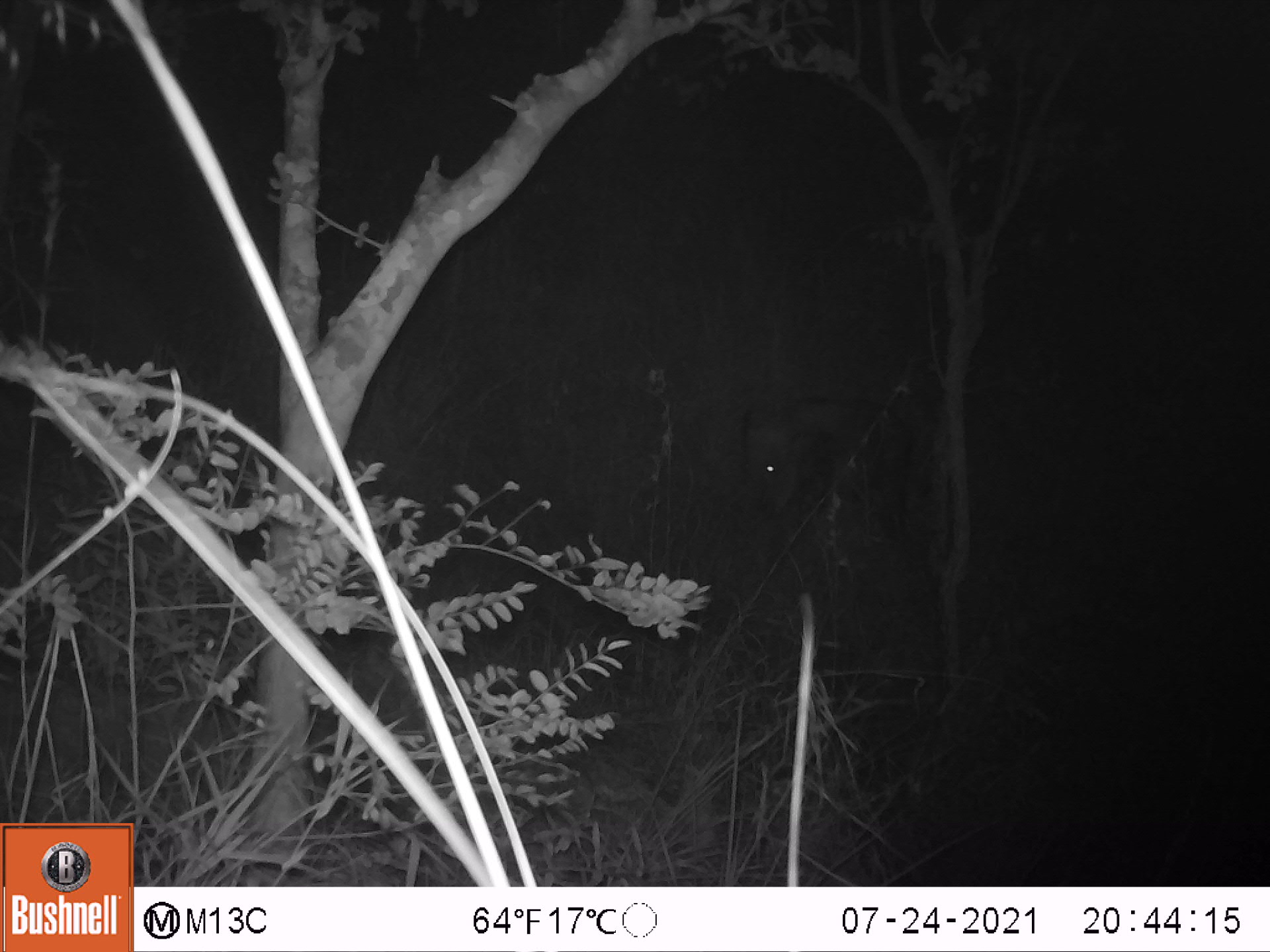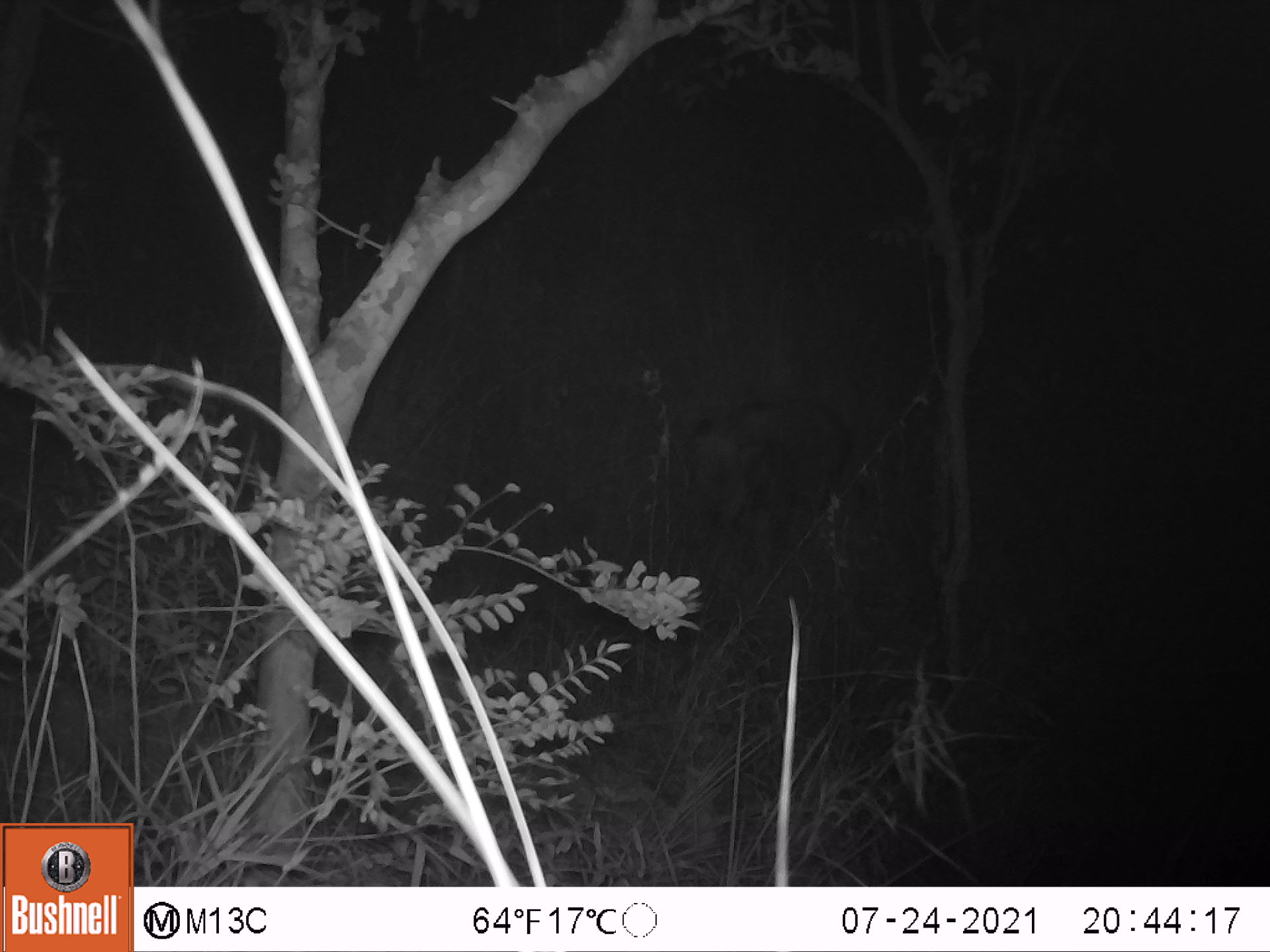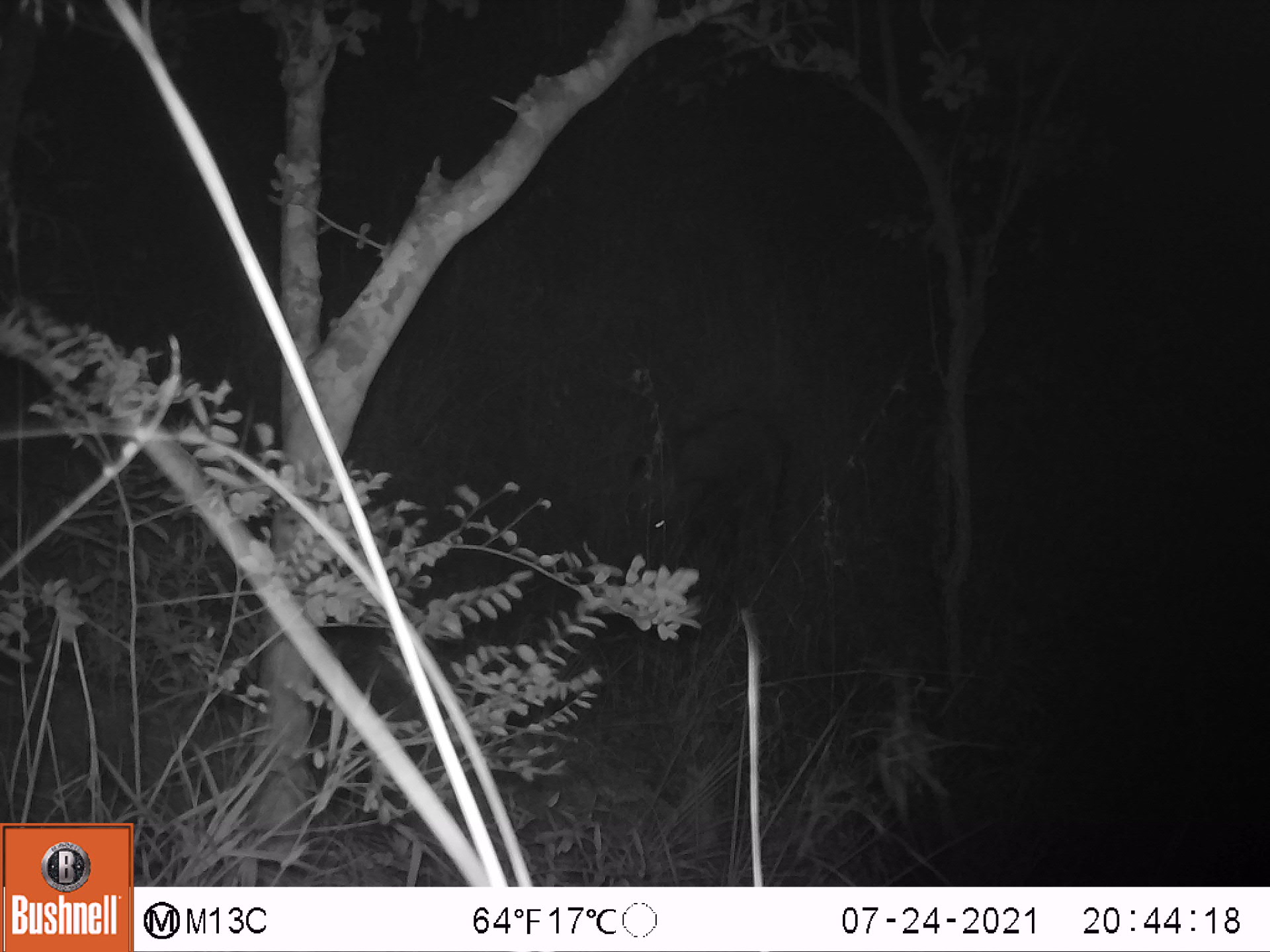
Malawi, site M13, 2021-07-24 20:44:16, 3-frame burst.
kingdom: Animalia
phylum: Chordata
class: Mammalia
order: Artiodactyla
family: Suidae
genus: Potamochoerus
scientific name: Potamochoerus larvatus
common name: bushpig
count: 1